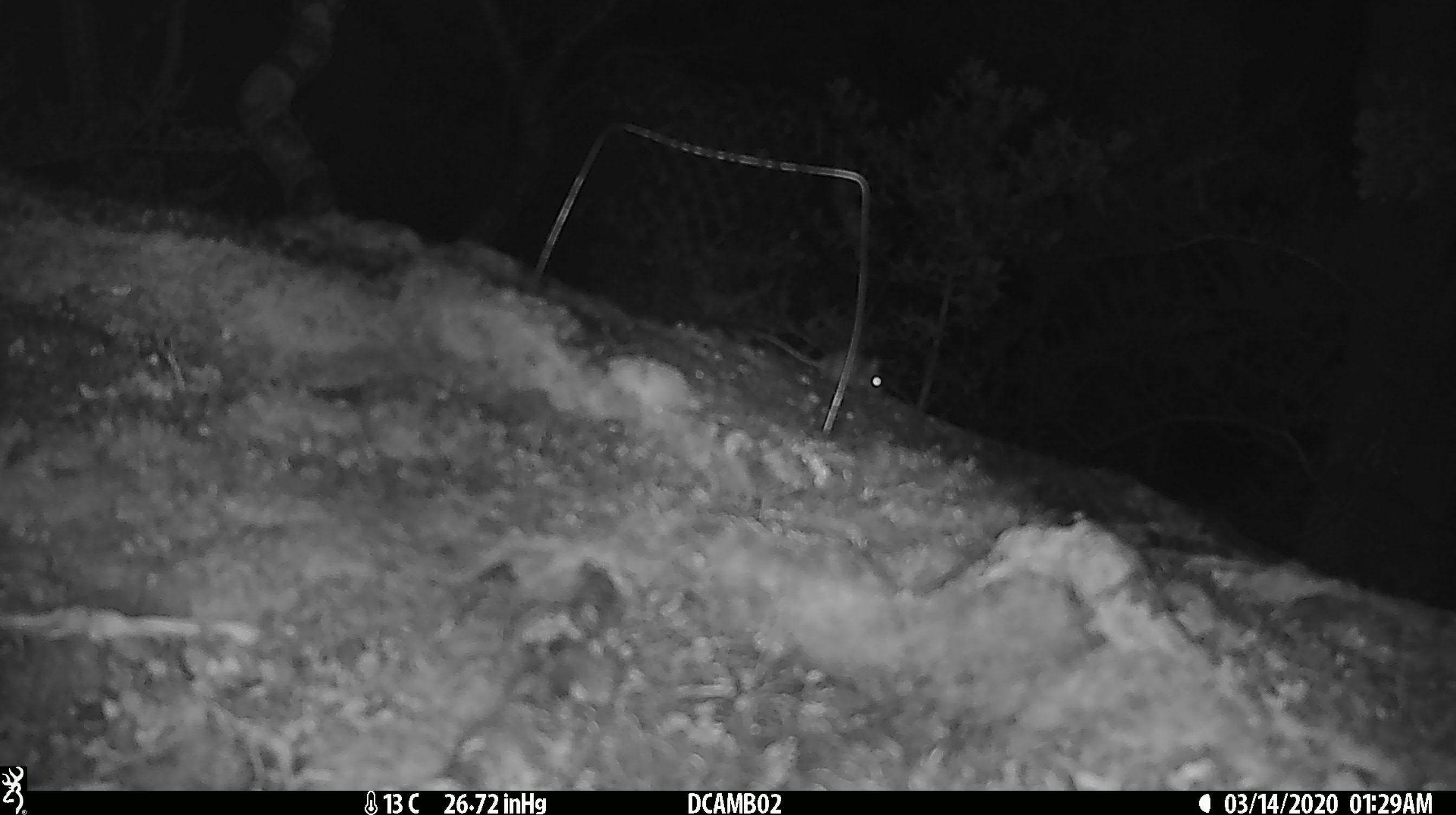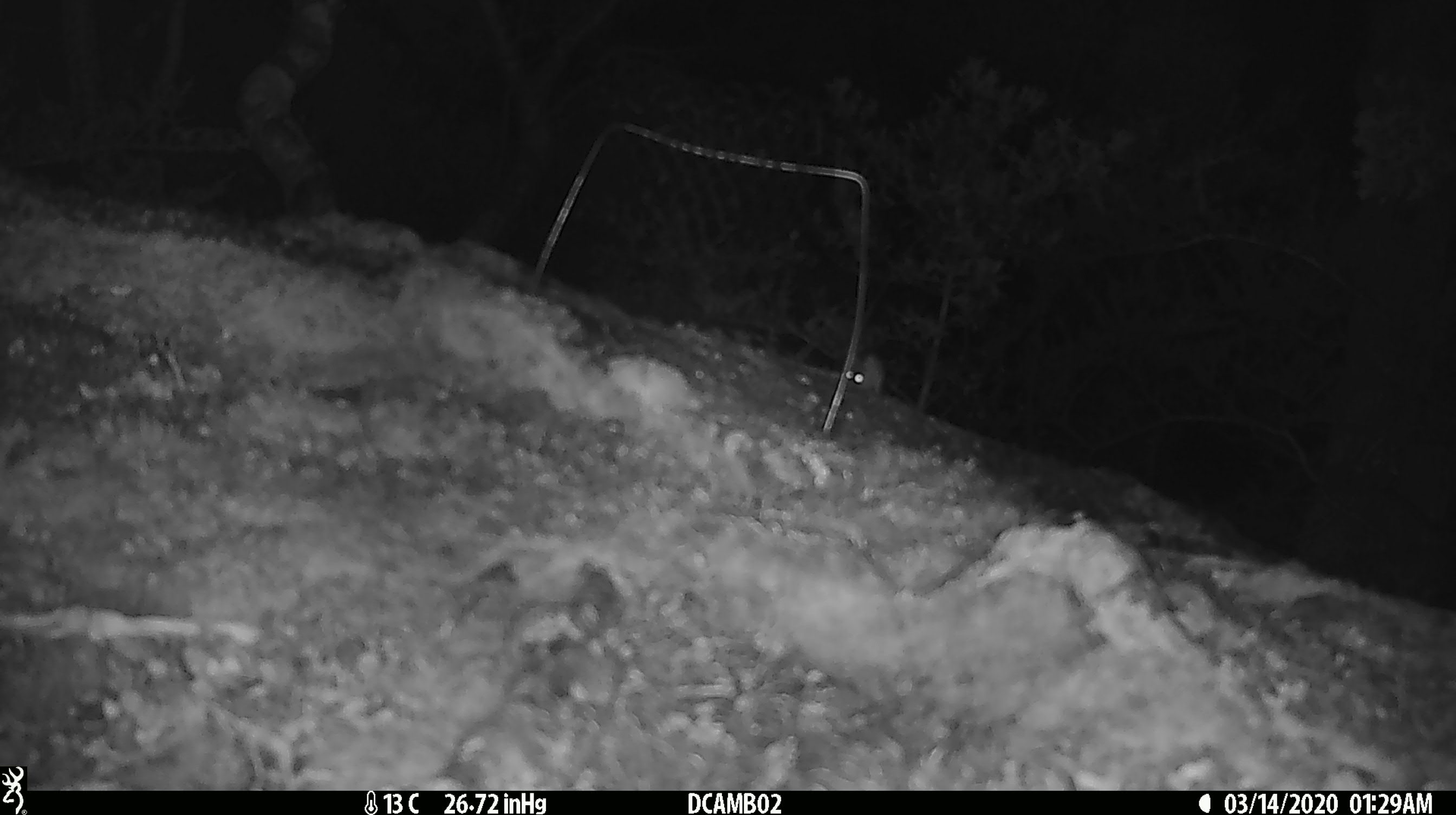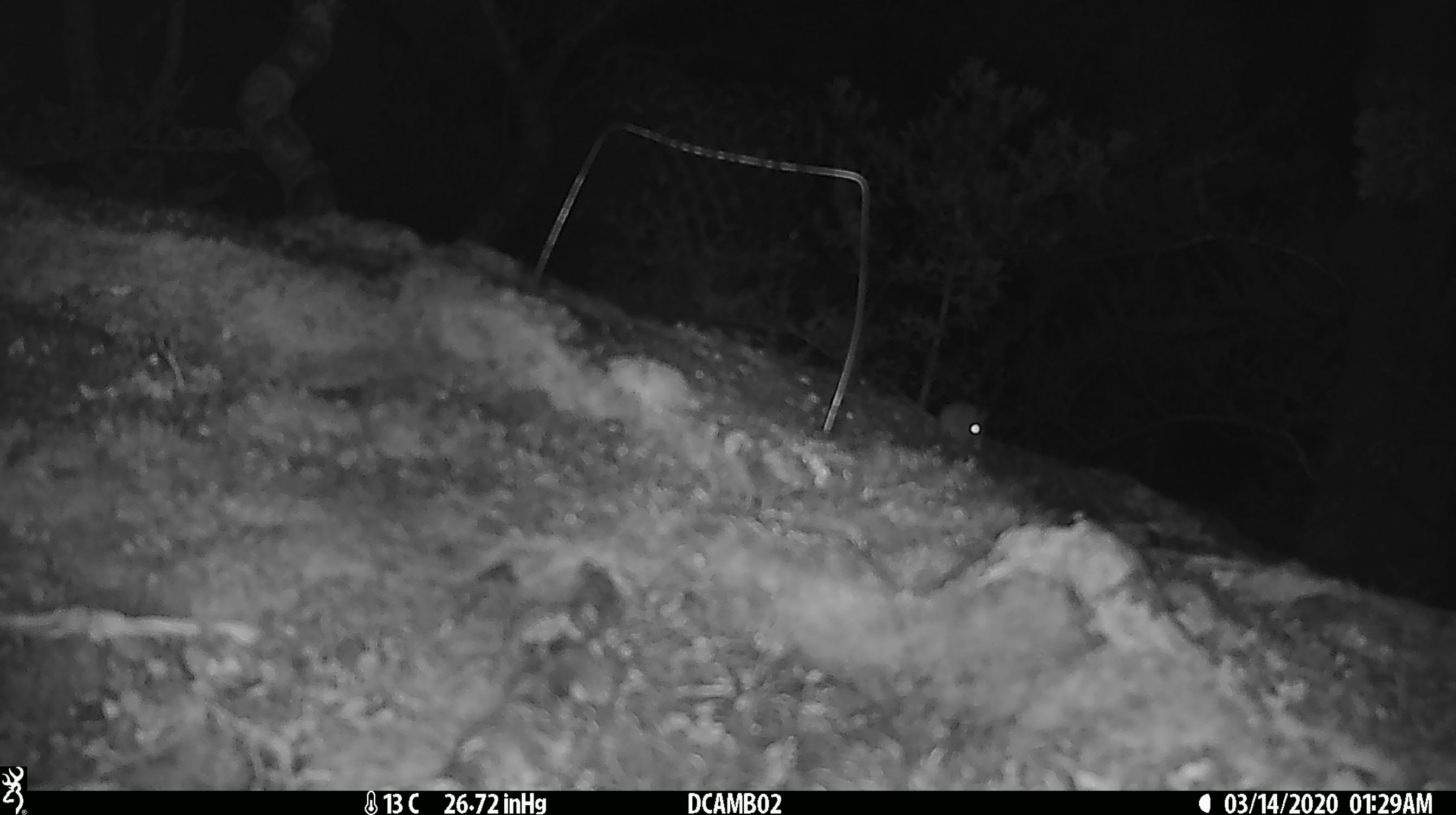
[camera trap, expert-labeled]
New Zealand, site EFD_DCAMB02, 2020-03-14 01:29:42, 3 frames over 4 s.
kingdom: Animalia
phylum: Chordata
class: Mammalia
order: Rodentia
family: Muridae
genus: Mus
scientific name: Mus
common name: mouse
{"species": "mouse (Mus)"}